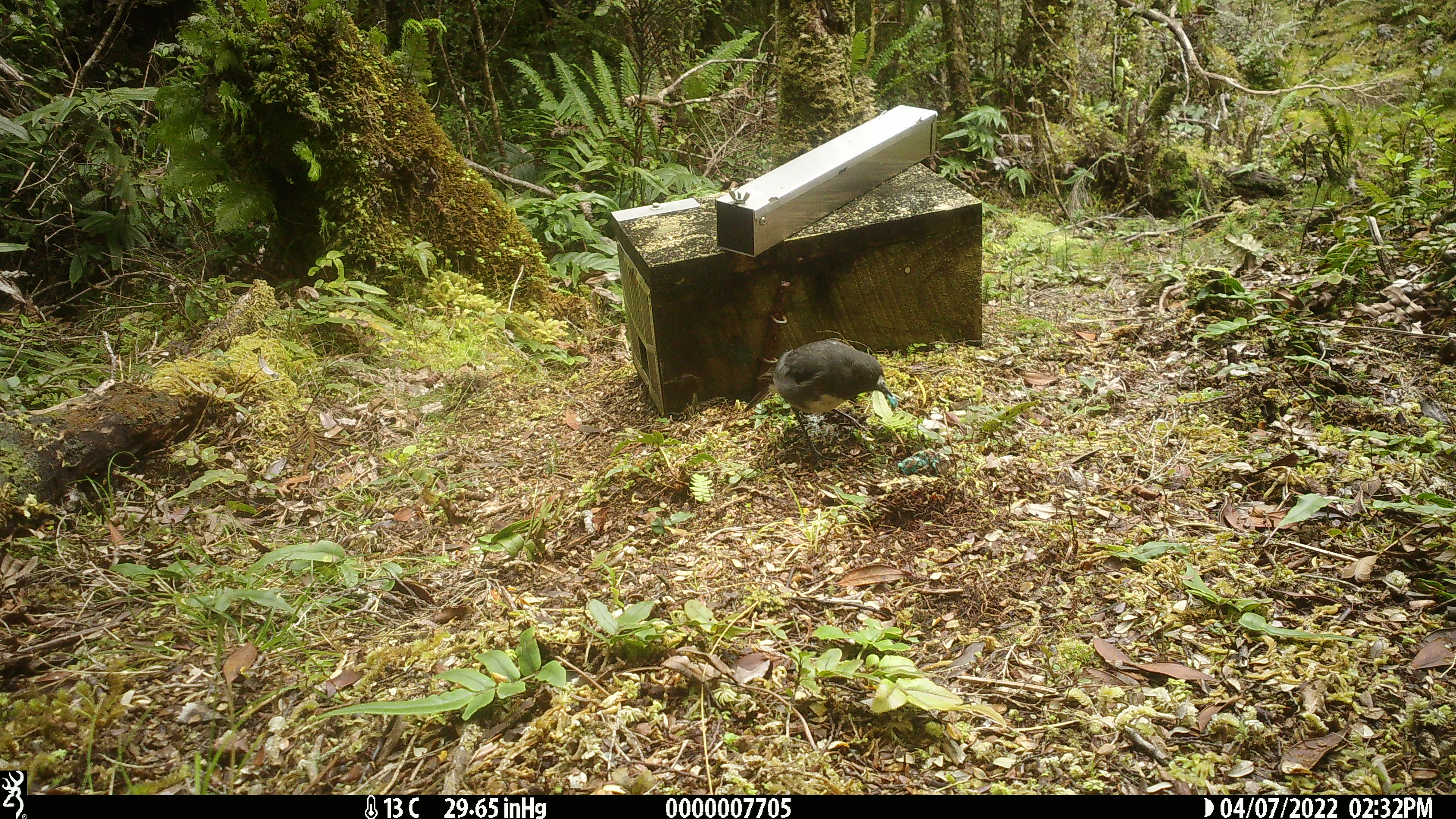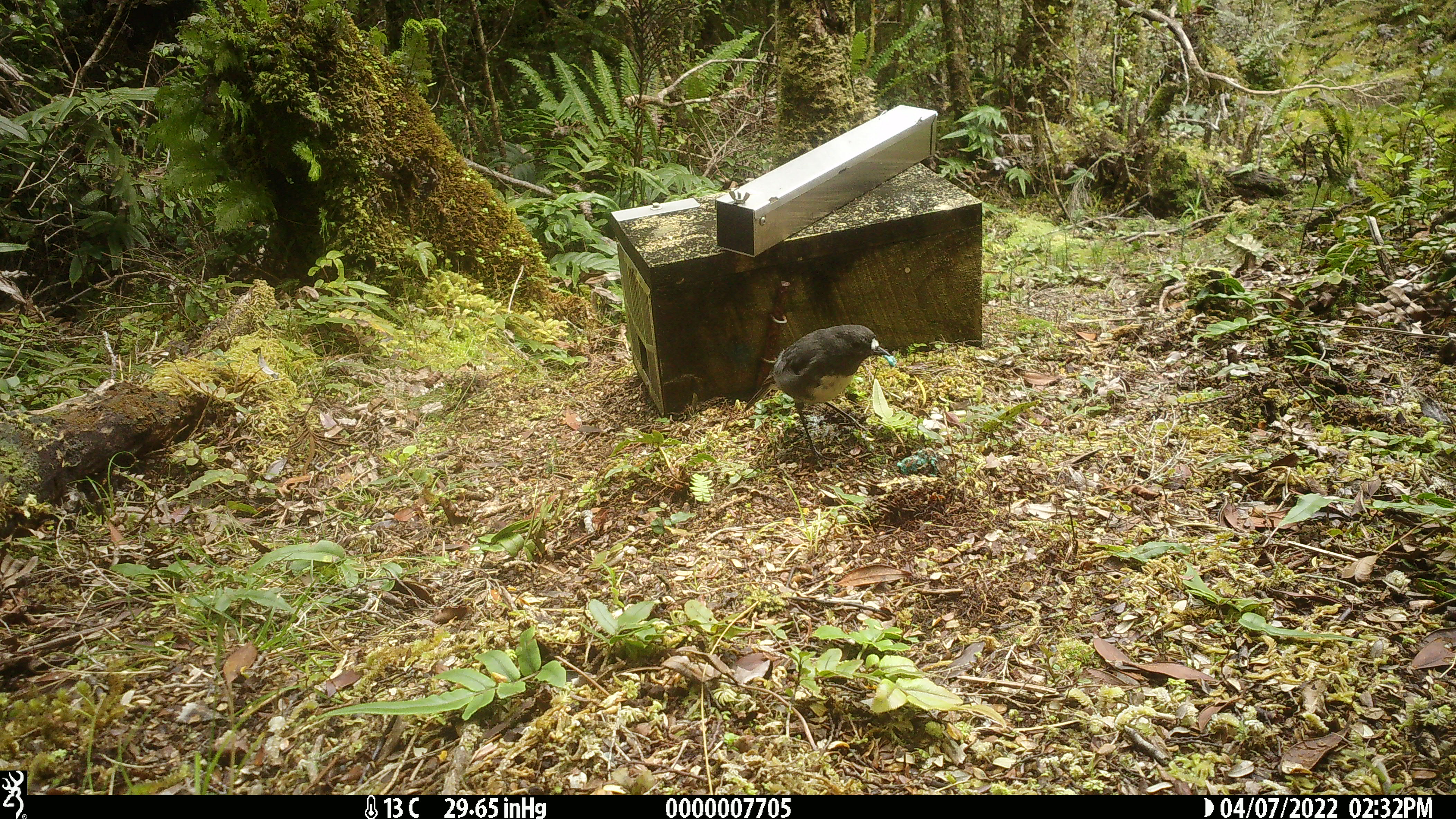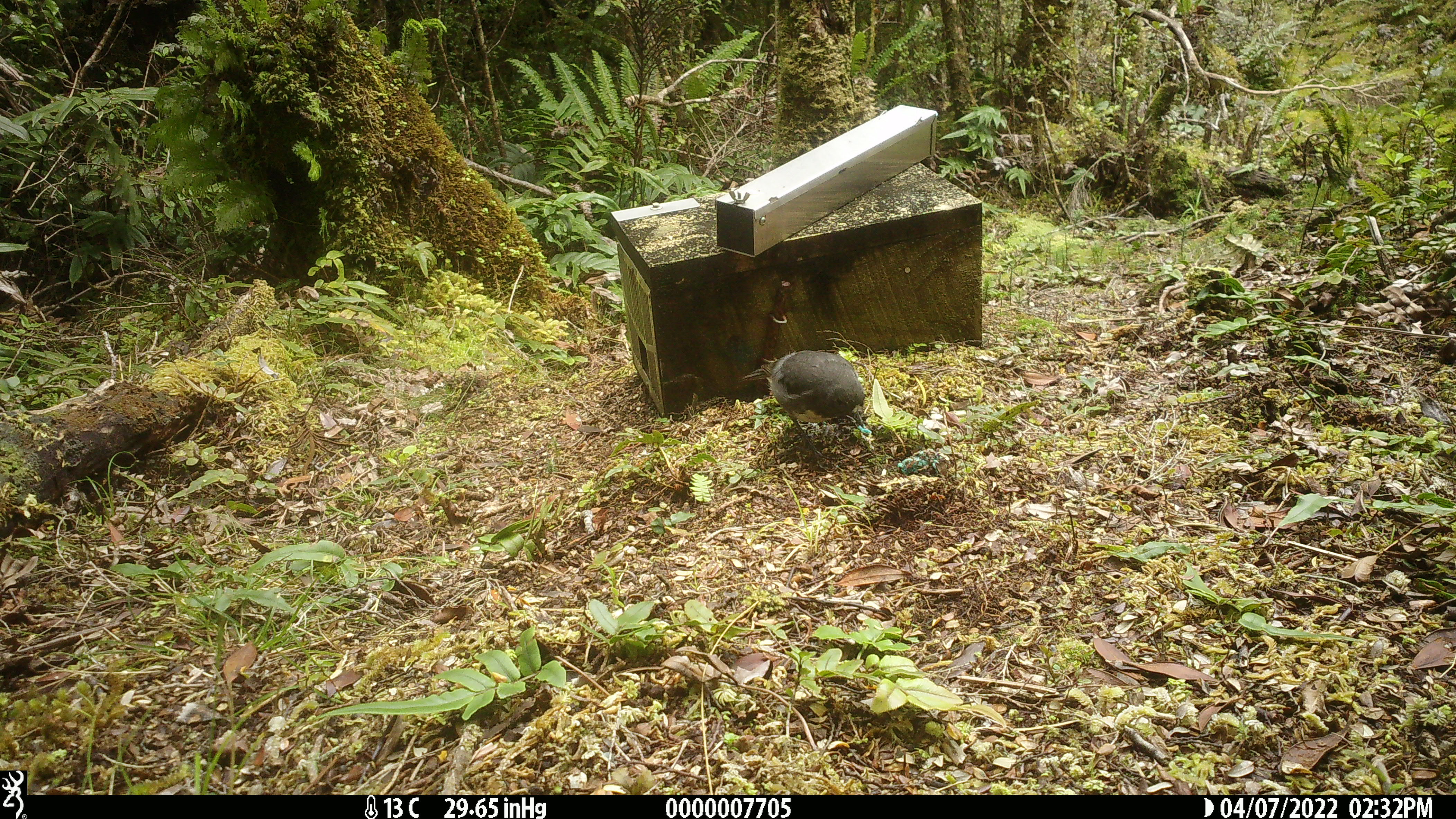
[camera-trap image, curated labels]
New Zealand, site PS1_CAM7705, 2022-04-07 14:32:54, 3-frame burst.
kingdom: Animalia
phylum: Chordata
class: Aves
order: Passeriformes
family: Petroicidae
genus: Petroica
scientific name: Petroica australis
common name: new zealand robin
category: robin